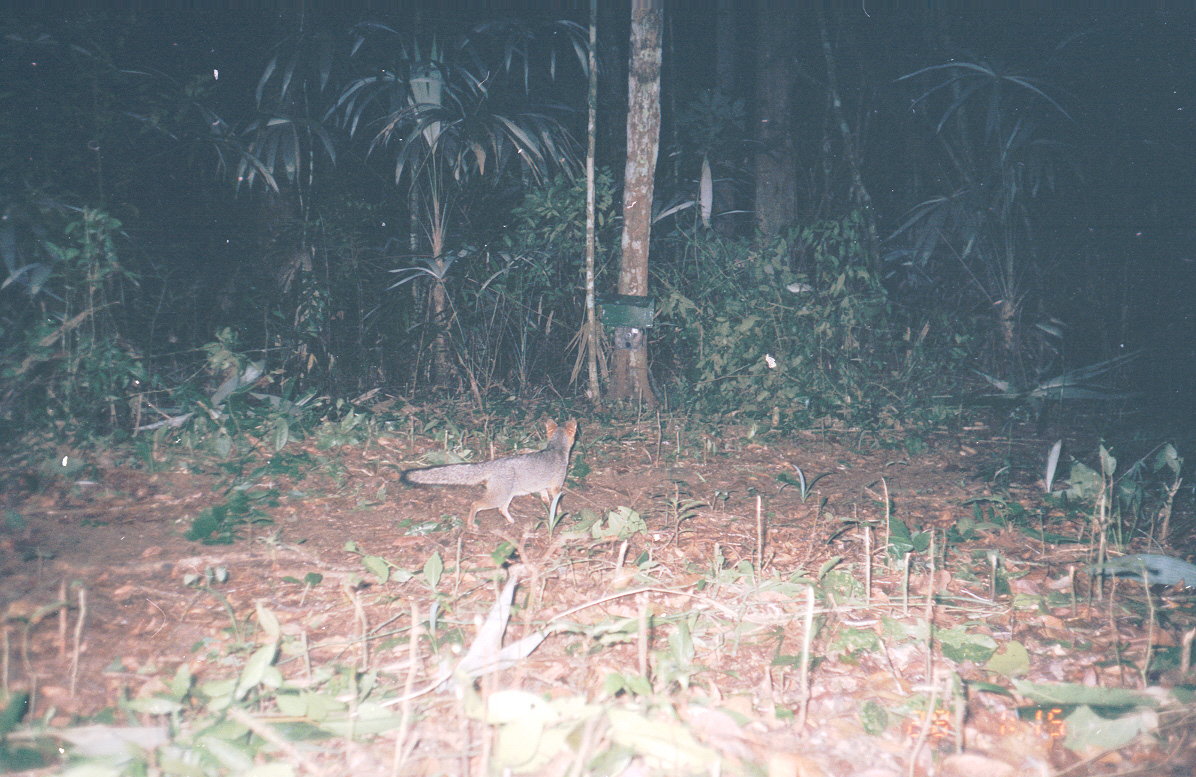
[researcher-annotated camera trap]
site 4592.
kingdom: Animalia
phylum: Chordata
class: Mammalia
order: Carnivora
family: Canidae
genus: Urocyon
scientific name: Urocyon cinereoargenteus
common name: gray fox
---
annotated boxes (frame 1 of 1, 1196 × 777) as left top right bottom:
urocyon cinereoargenteus: 403 415 577 531